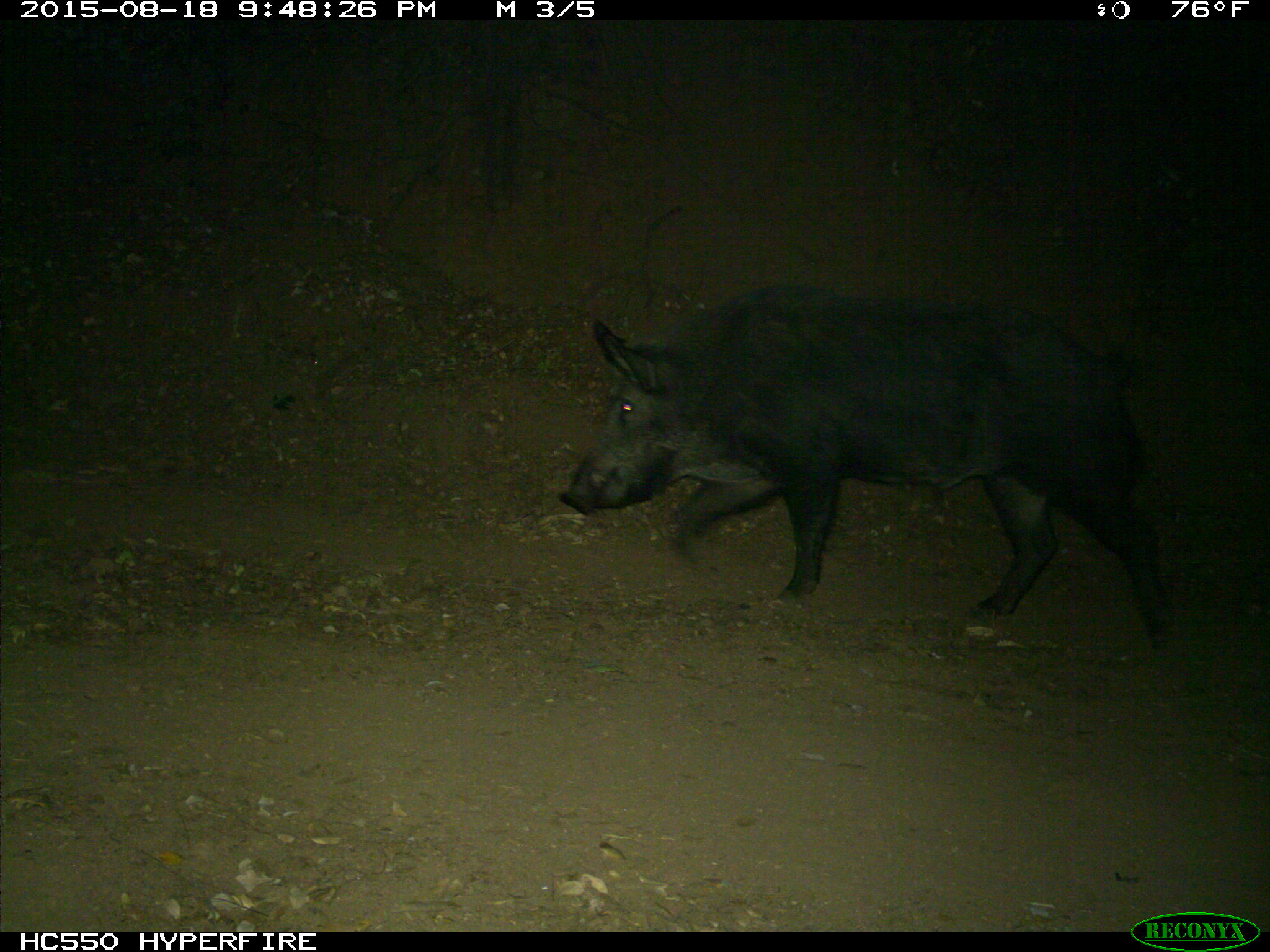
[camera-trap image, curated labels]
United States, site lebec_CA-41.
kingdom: Animalia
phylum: Chordata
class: Mammalia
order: Artiodactyla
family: Suidae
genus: Sus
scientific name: Sus scrofa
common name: wild boar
Sus scrofa (wild boar).